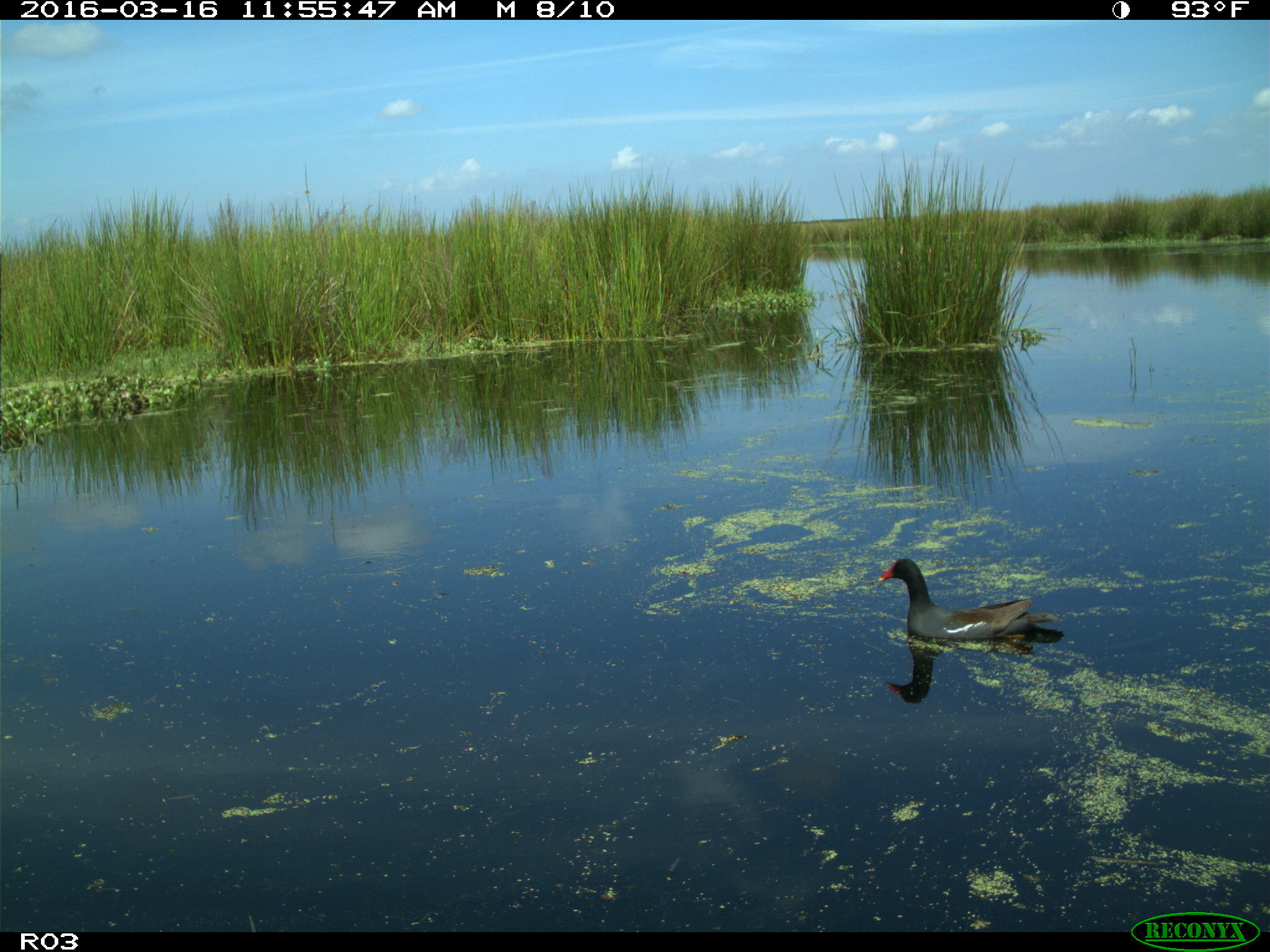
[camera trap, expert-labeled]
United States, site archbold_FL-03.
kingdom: Animalia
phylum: Chordata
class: Aves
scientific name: Aves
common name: birds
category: unidentified bird